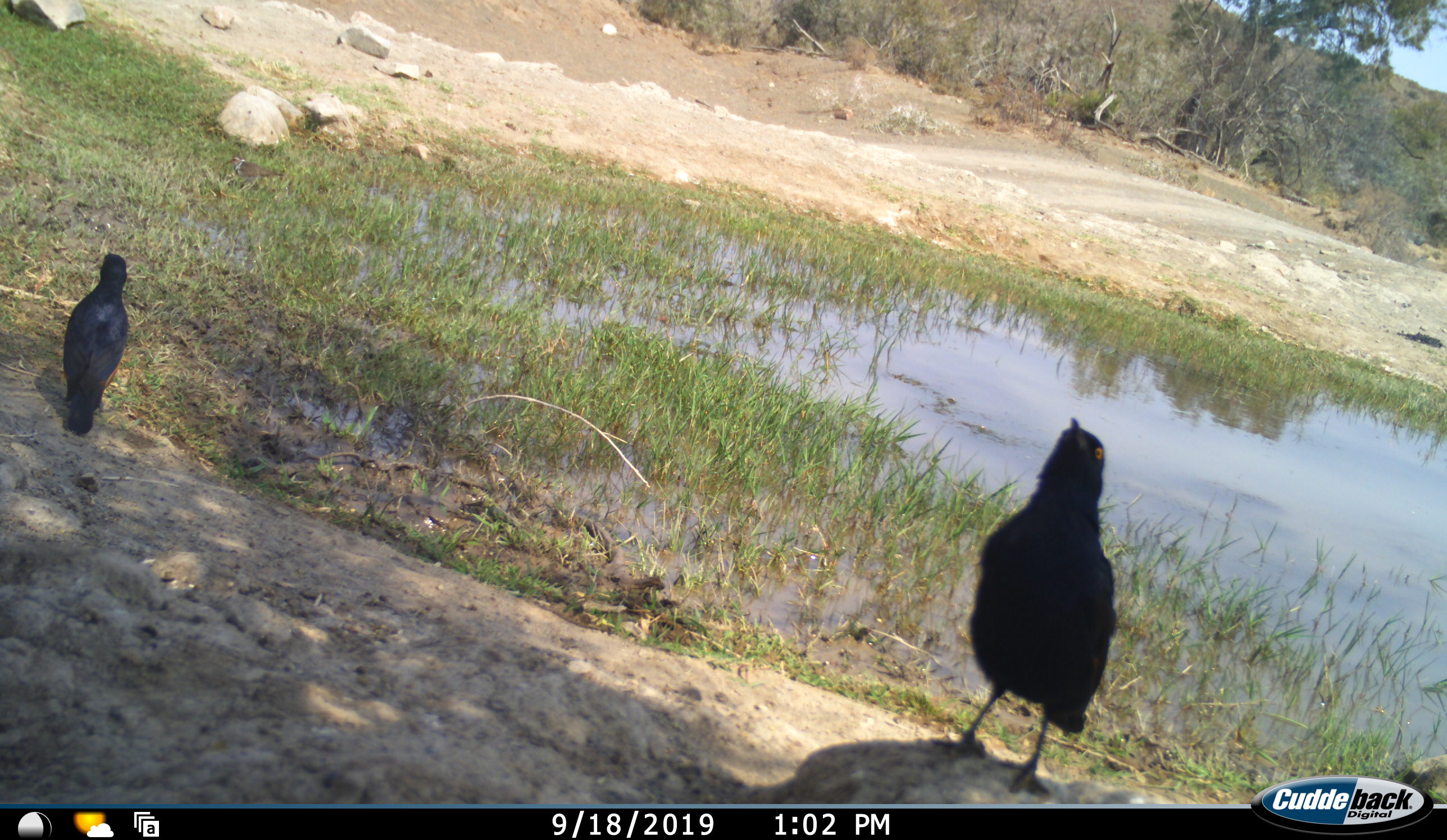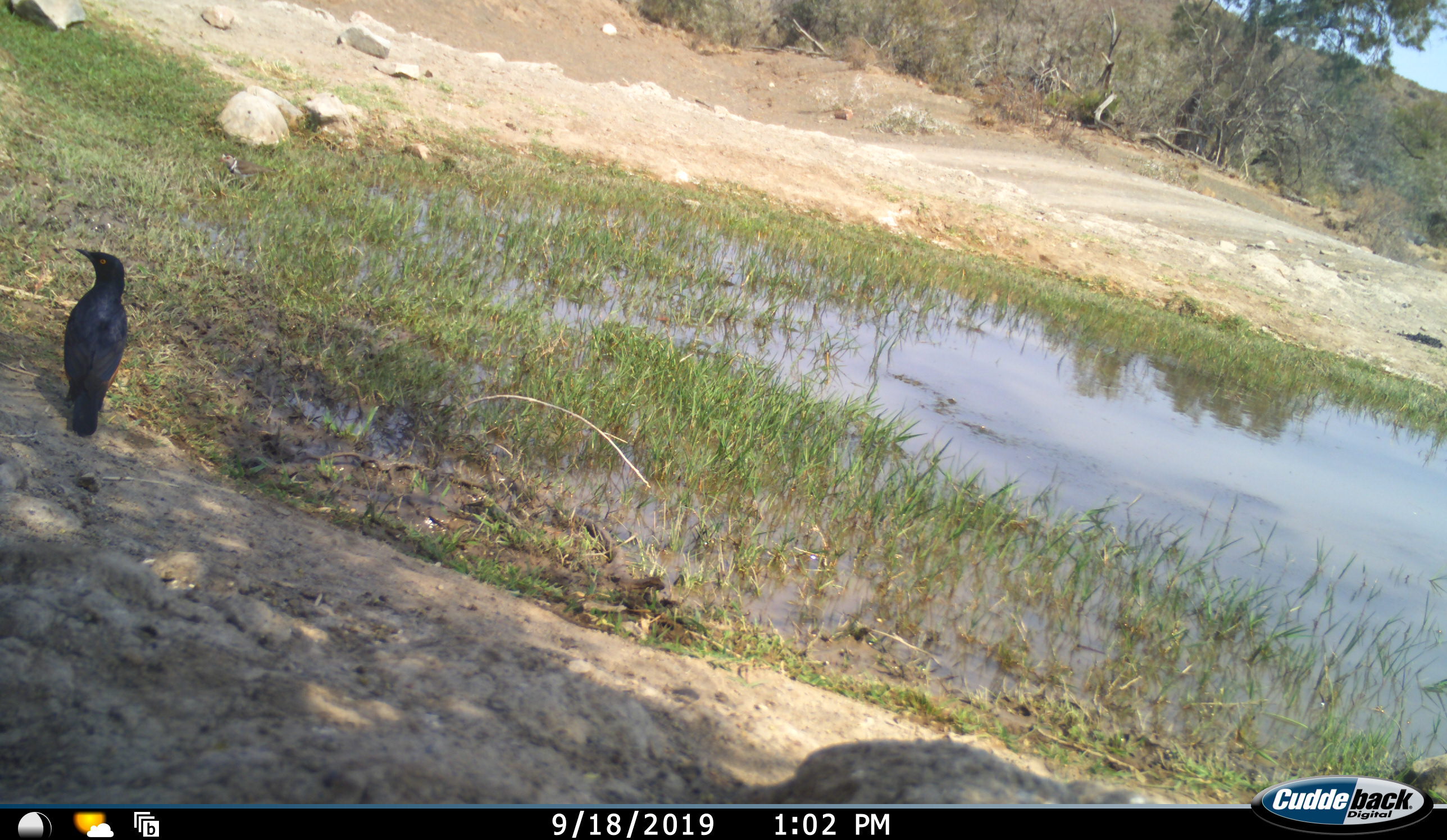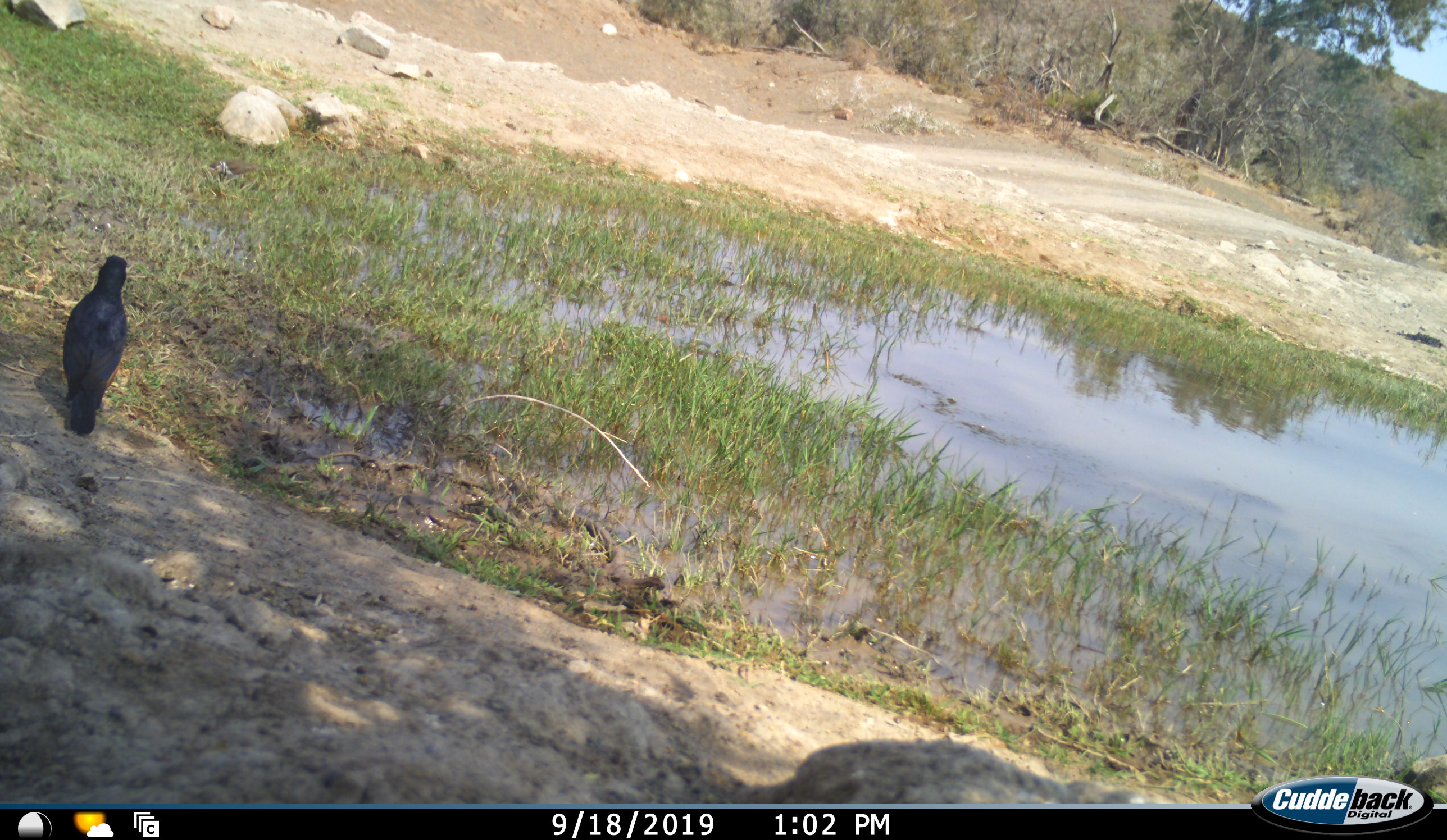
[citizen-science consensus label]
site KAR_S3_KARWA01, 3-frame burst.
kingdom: Animalia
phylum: Chordata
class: Aves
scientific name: Aves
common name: bird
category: birdother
Birdother (bird) (Aves), count 2. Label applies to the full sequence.